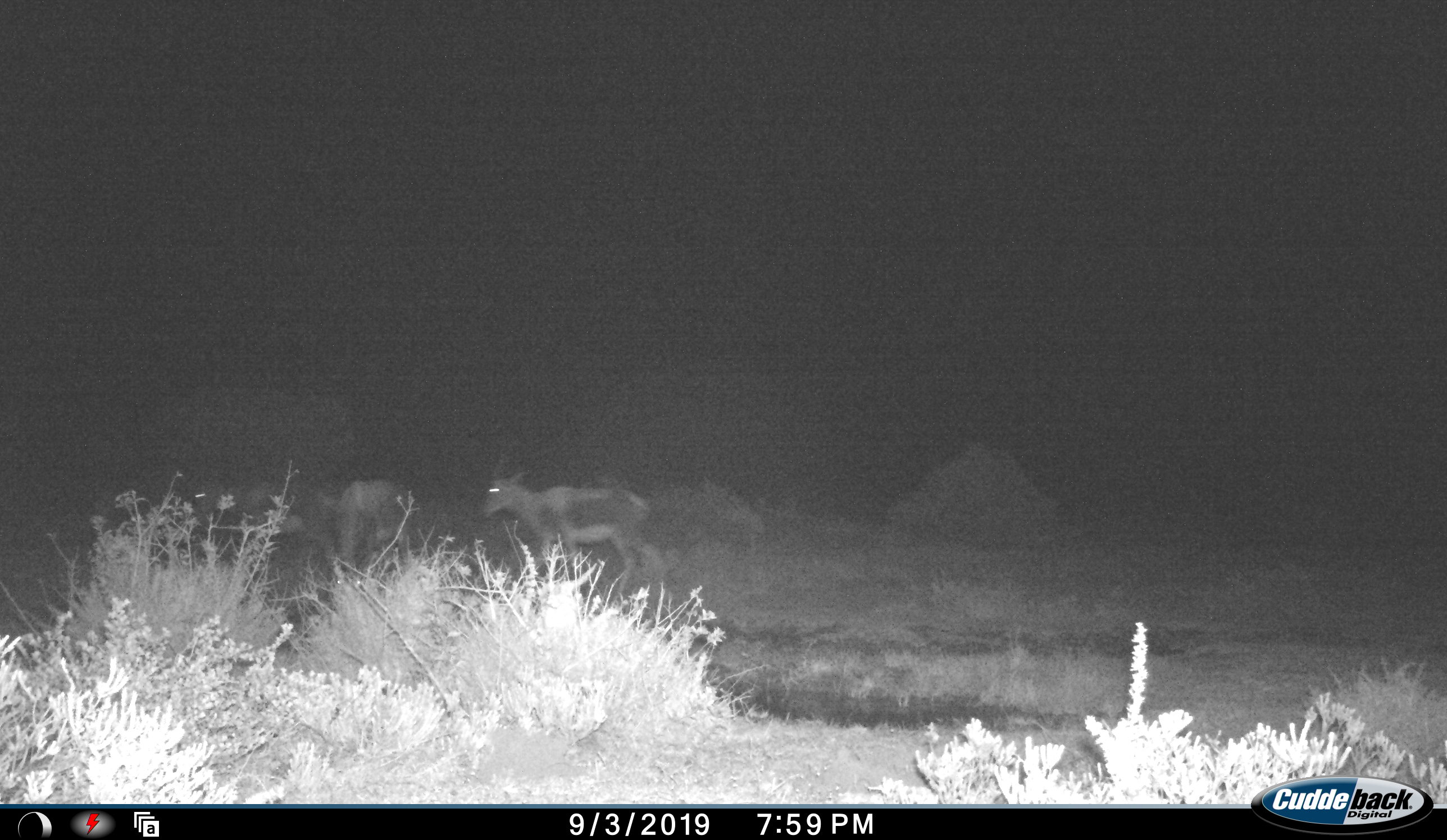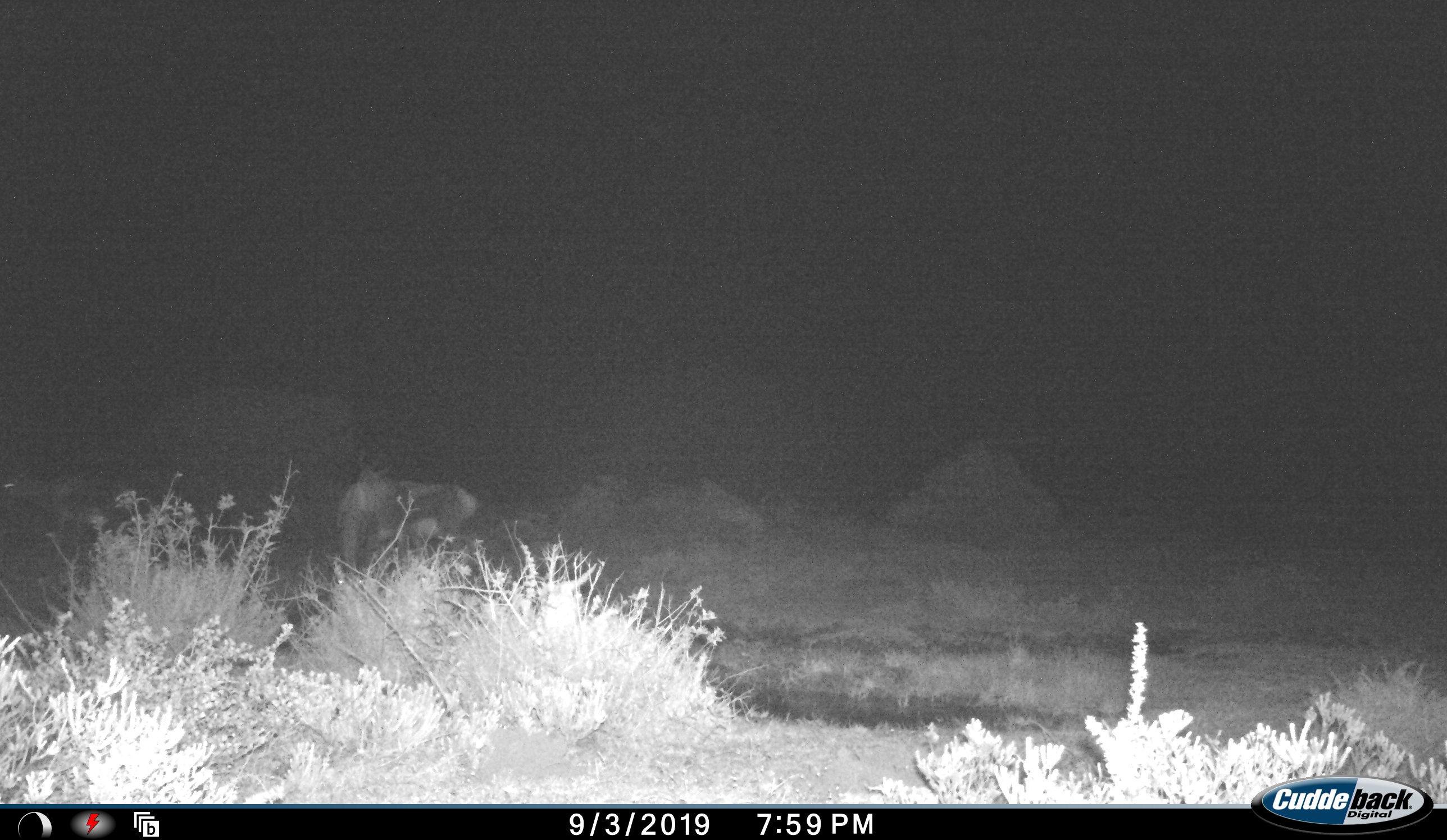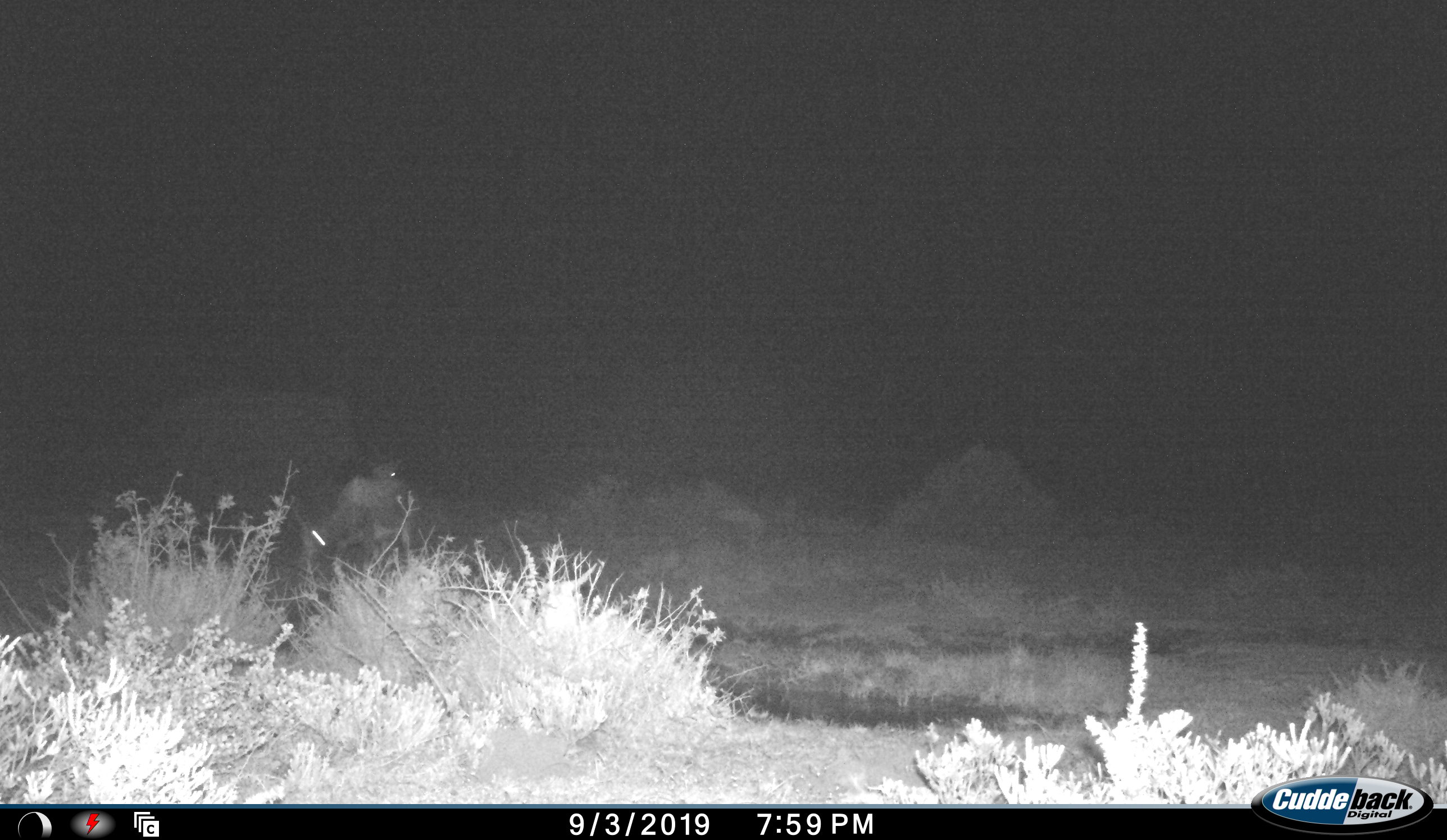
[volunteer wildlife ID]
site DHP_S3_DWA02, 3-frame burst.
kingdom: Animalia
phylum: Chordata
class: Mammalia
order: Artiodactyla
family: Bovidae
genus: Damaliscus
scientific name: Damaliscus pygargus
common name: bontebok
Bontebok (Damaliscus pygargus), count 3. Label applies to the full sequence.